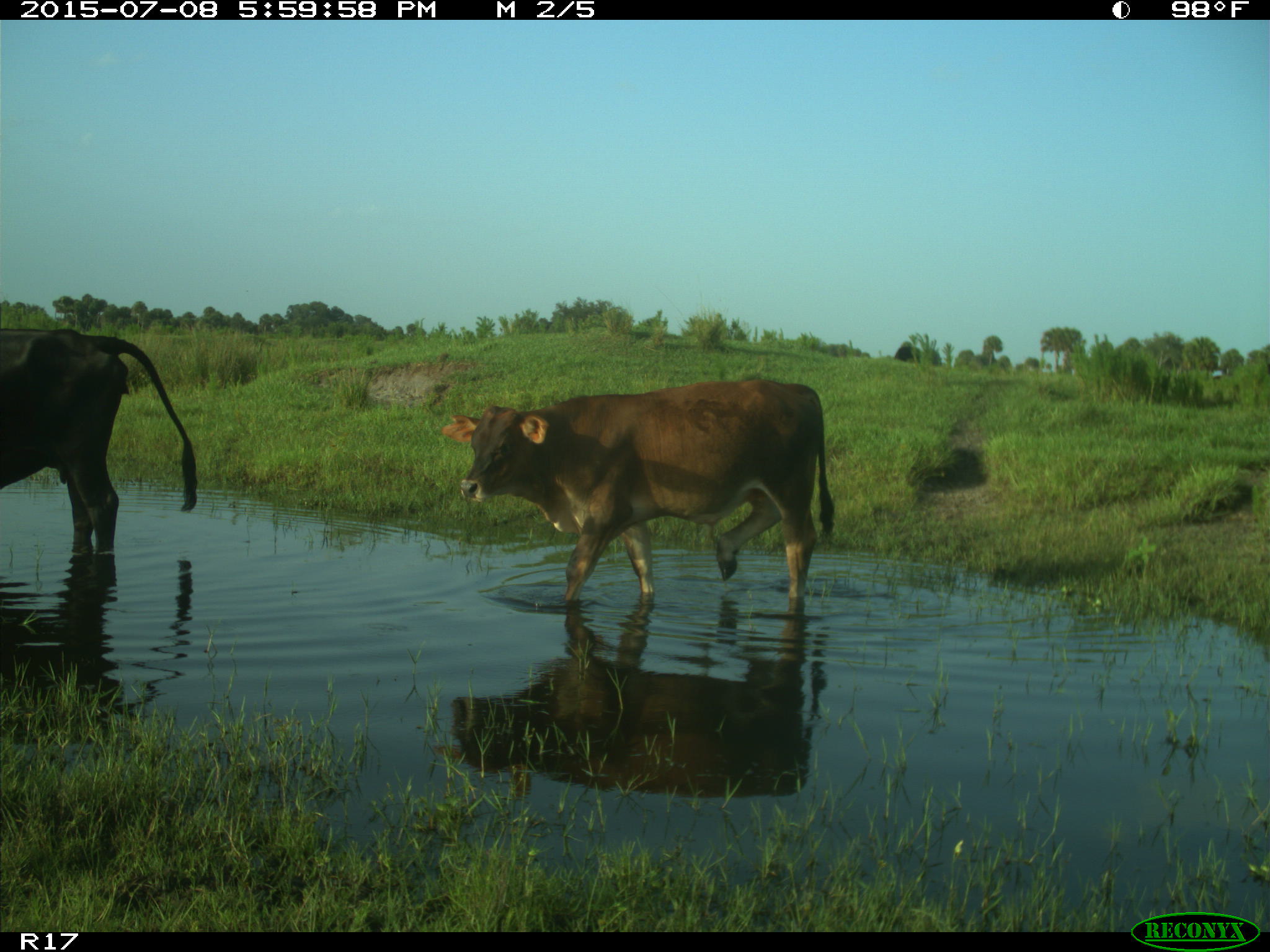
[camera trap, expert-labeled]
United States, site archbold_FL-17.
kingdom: Animalia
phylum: Chordata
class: Mammalia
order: Artiodactyla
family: Bovidae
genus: Bos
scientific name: Bos taurus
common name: domestic cow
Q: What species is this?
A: Bos taurus (domestic cow).